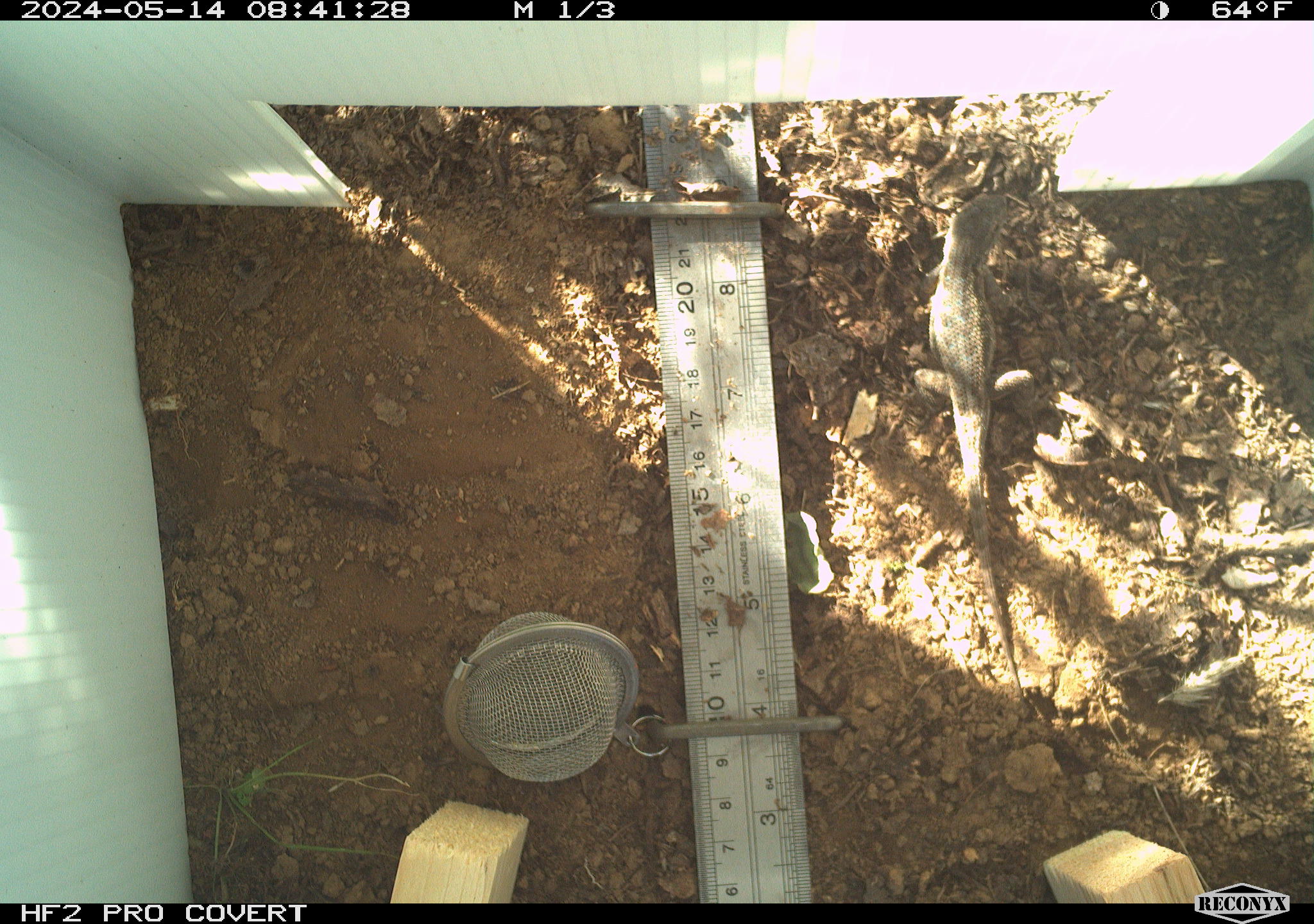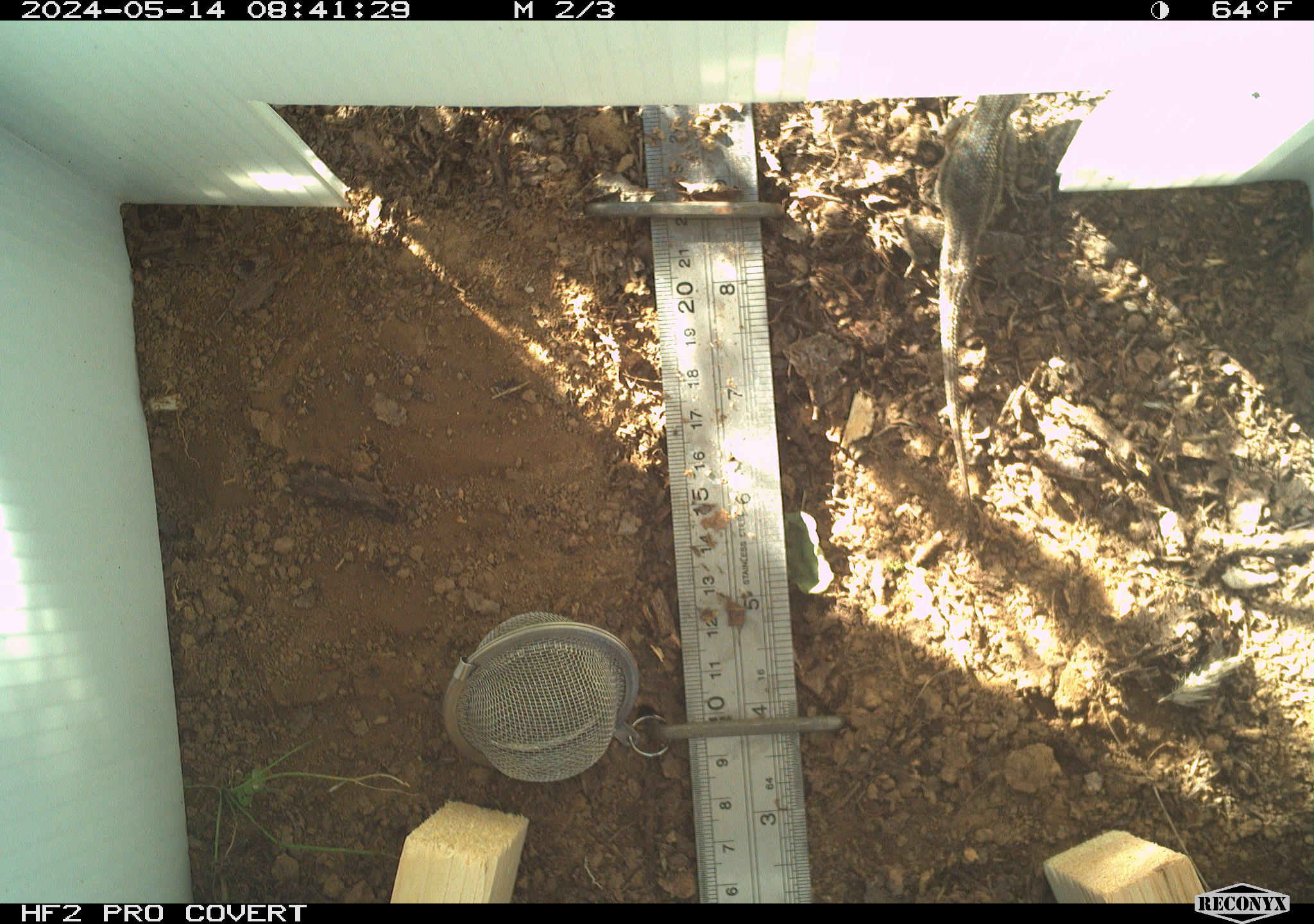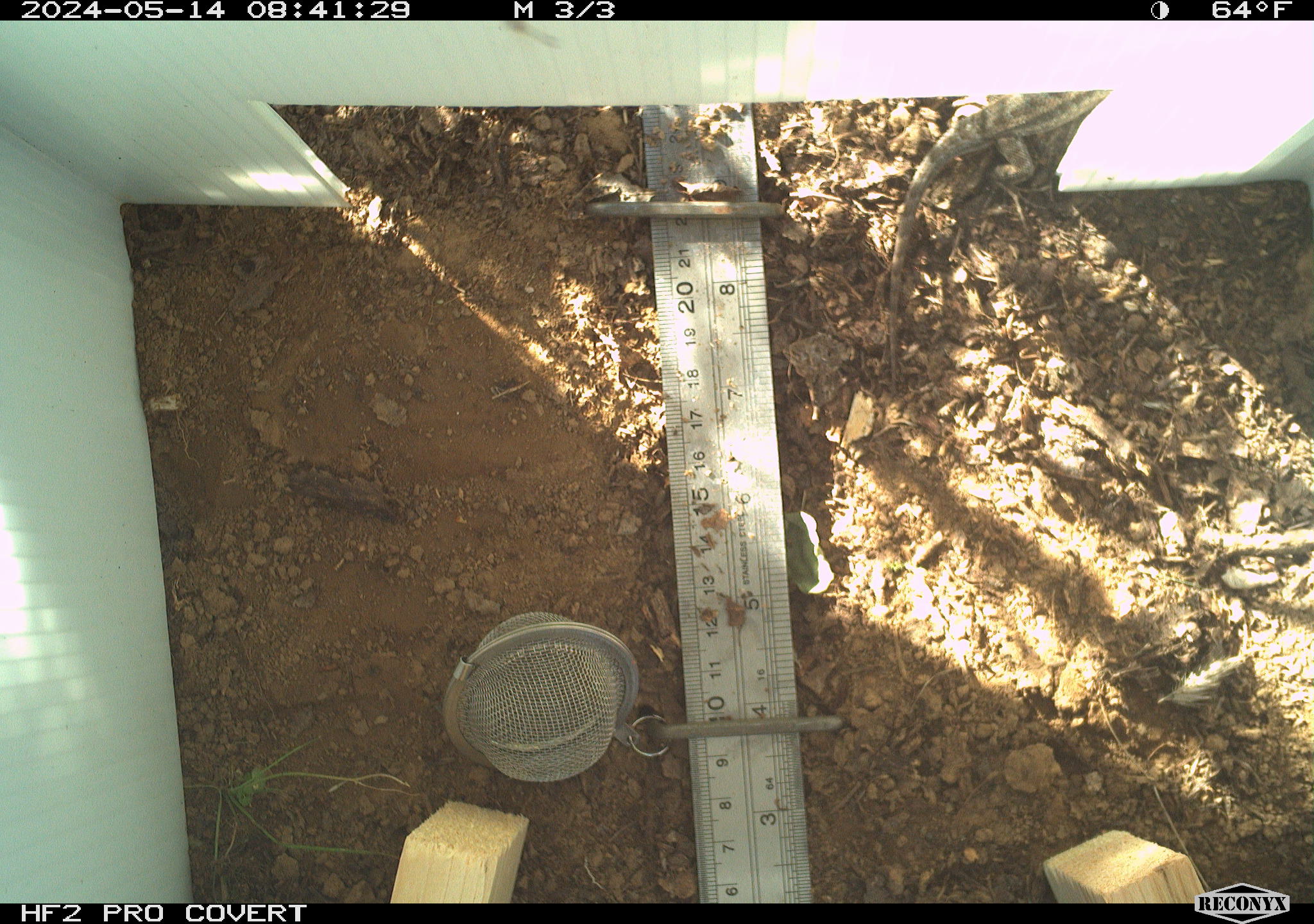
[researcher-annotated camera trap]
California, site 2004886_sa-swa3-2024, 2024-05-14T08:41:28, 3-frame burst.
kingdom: Animalia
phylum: Chordata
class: Reptilia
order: Squamata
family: Phrynosomatidae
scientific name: Phrynosomatidae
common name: phrynosomatid lizards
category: phrynosomatidae family